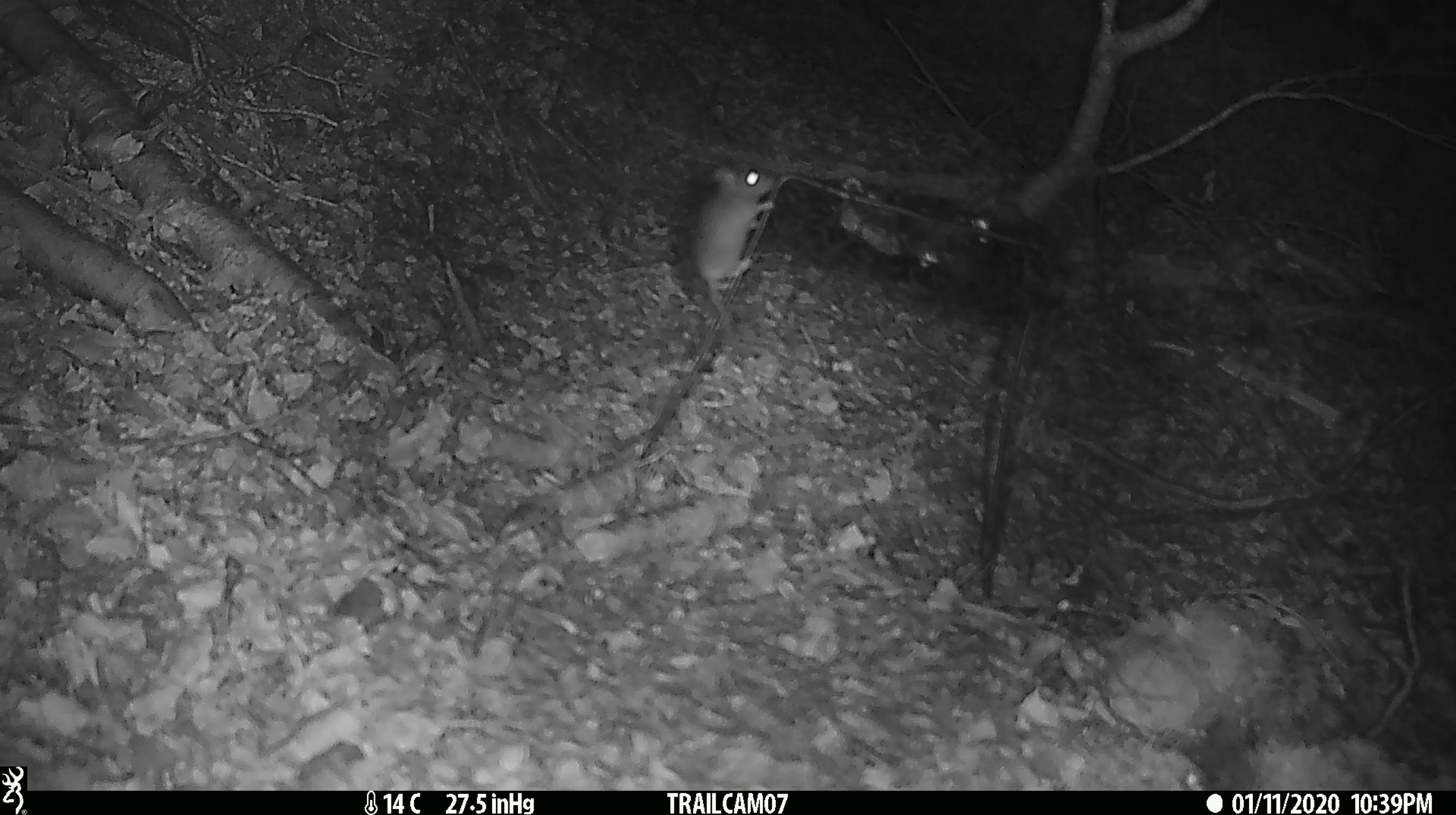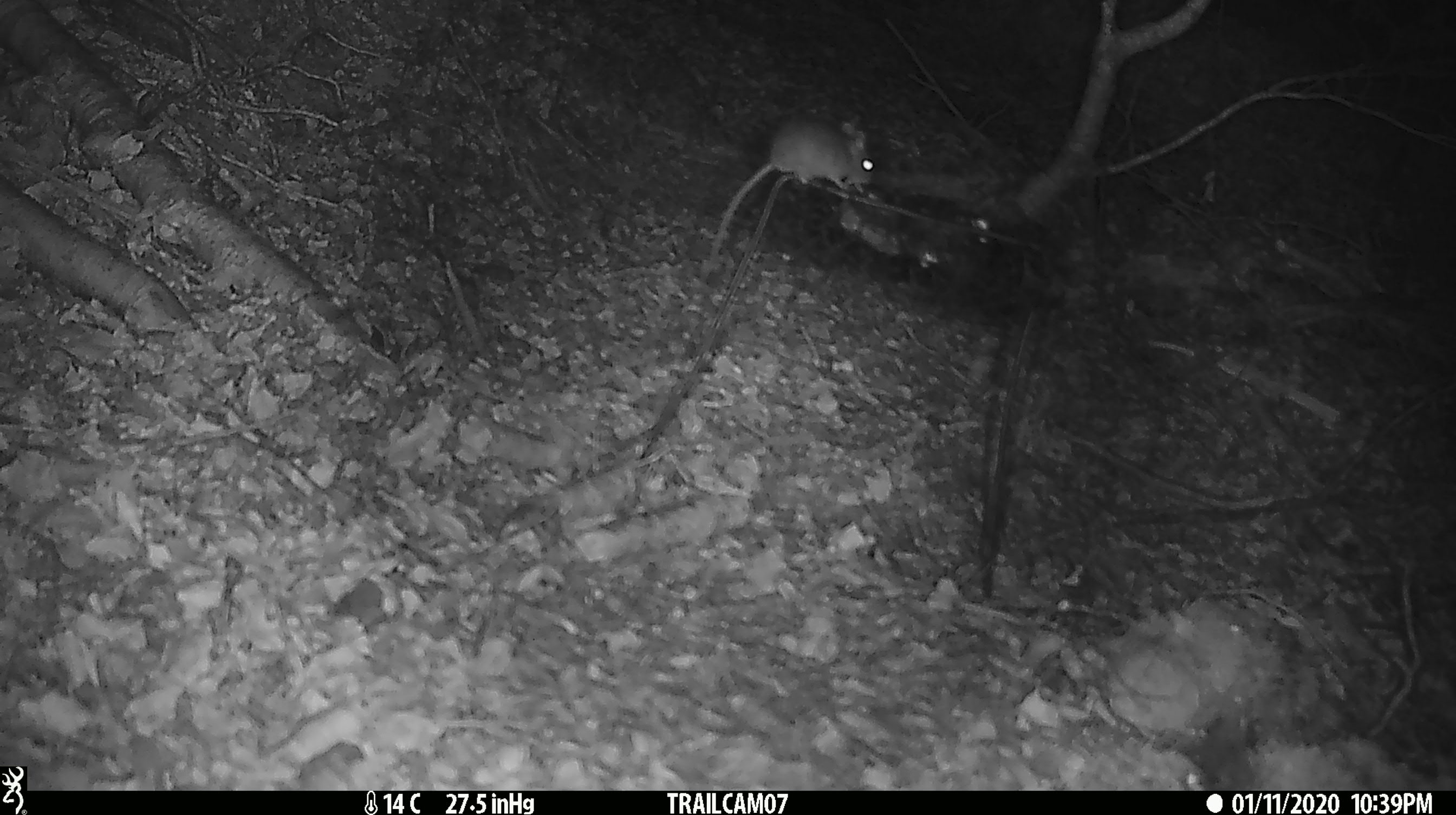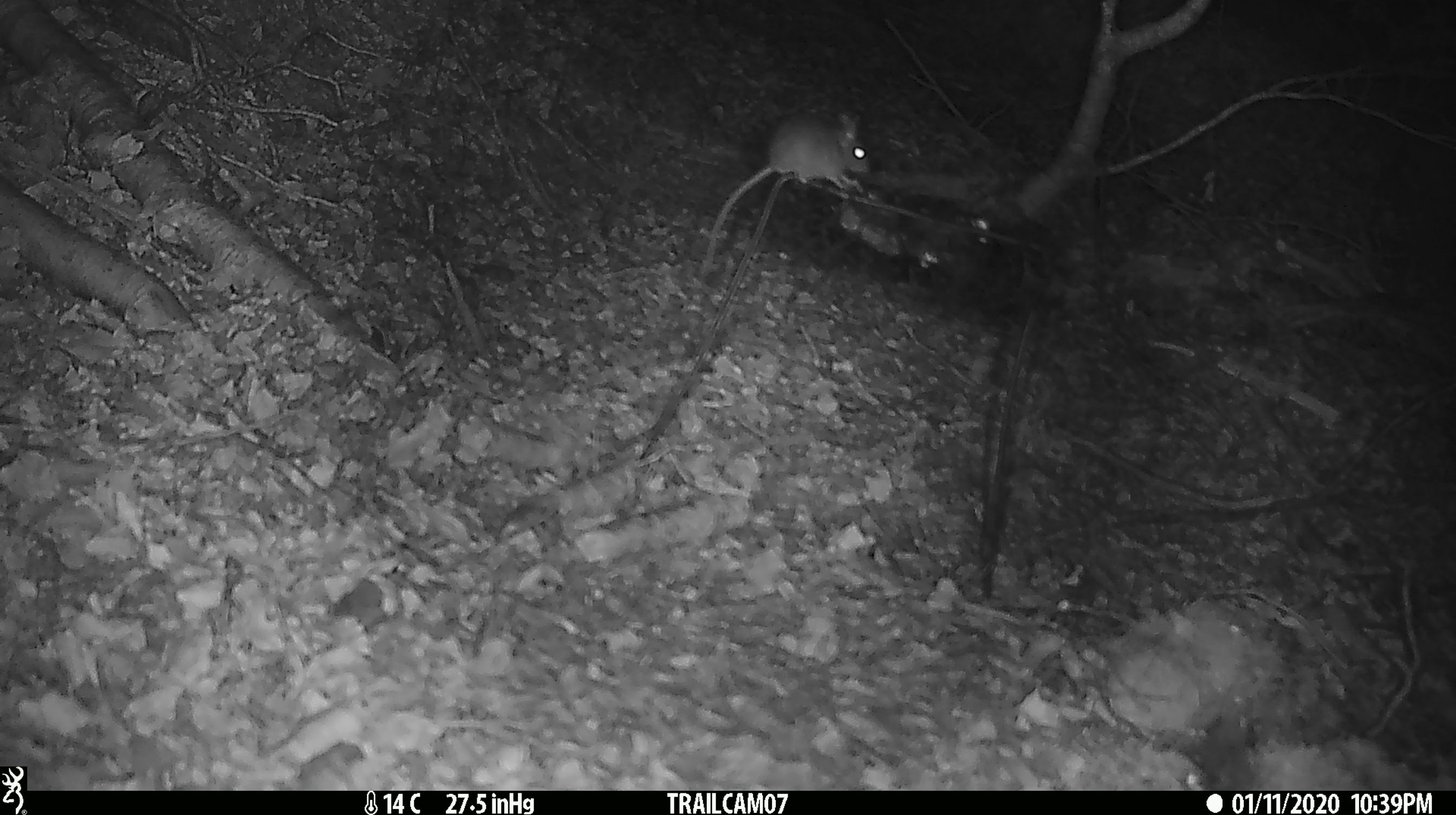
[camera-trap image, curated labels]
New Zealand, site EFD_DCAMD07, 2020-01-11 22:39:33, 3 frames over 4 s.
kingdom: Animalia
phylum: Chordata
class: Mammalia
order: Rodentia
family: Muridae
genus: Mus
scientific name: Mus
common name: mouse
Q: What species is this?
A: Mouse (Mus).